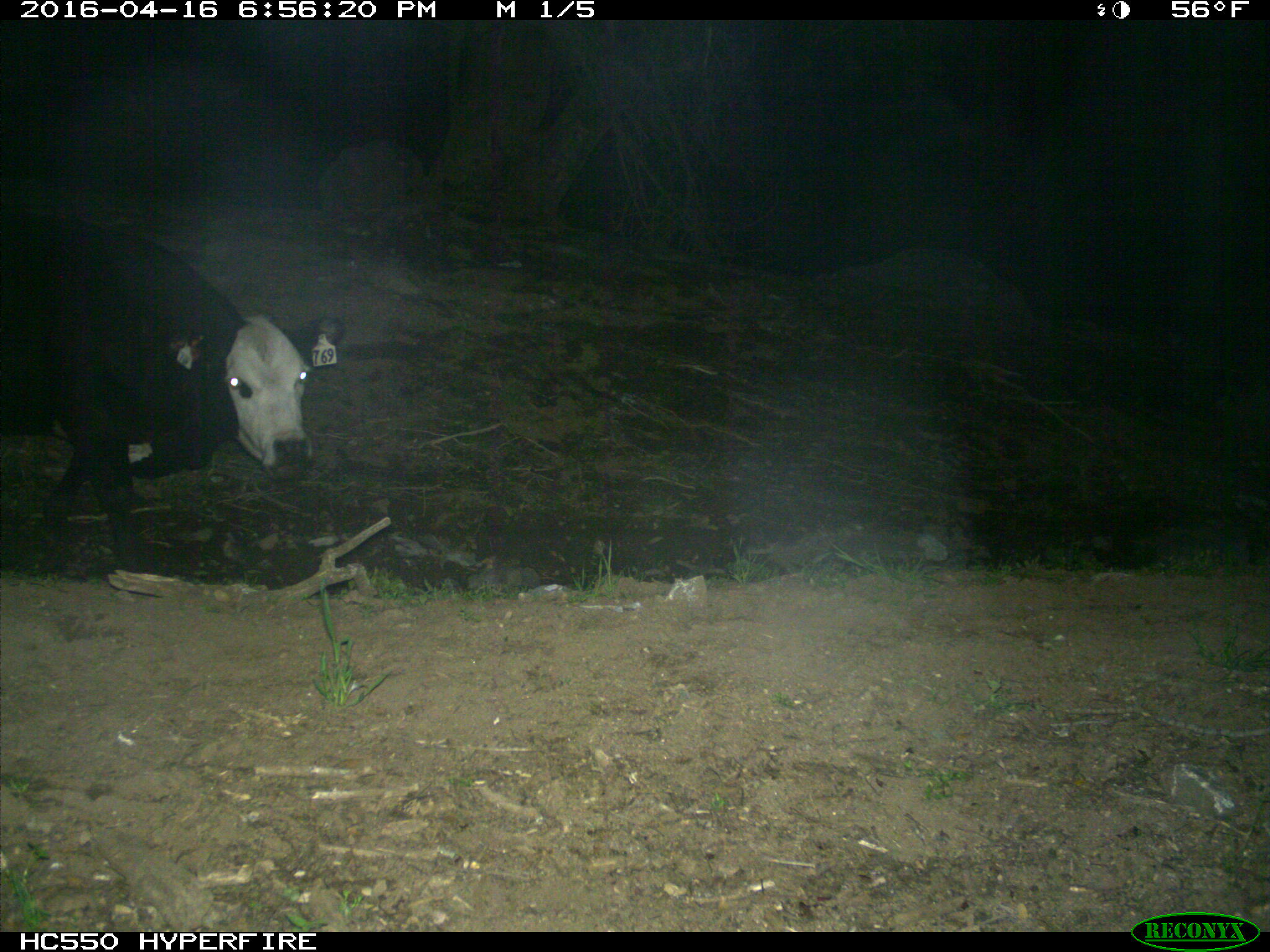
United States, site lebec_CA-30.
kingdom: Animalia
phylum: Chordata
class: Mammalia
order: Artiodactyla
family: Bovidae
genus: Bos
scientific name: Bos taurus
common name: domestic cow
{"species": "Bos taurus (domestic cow)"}